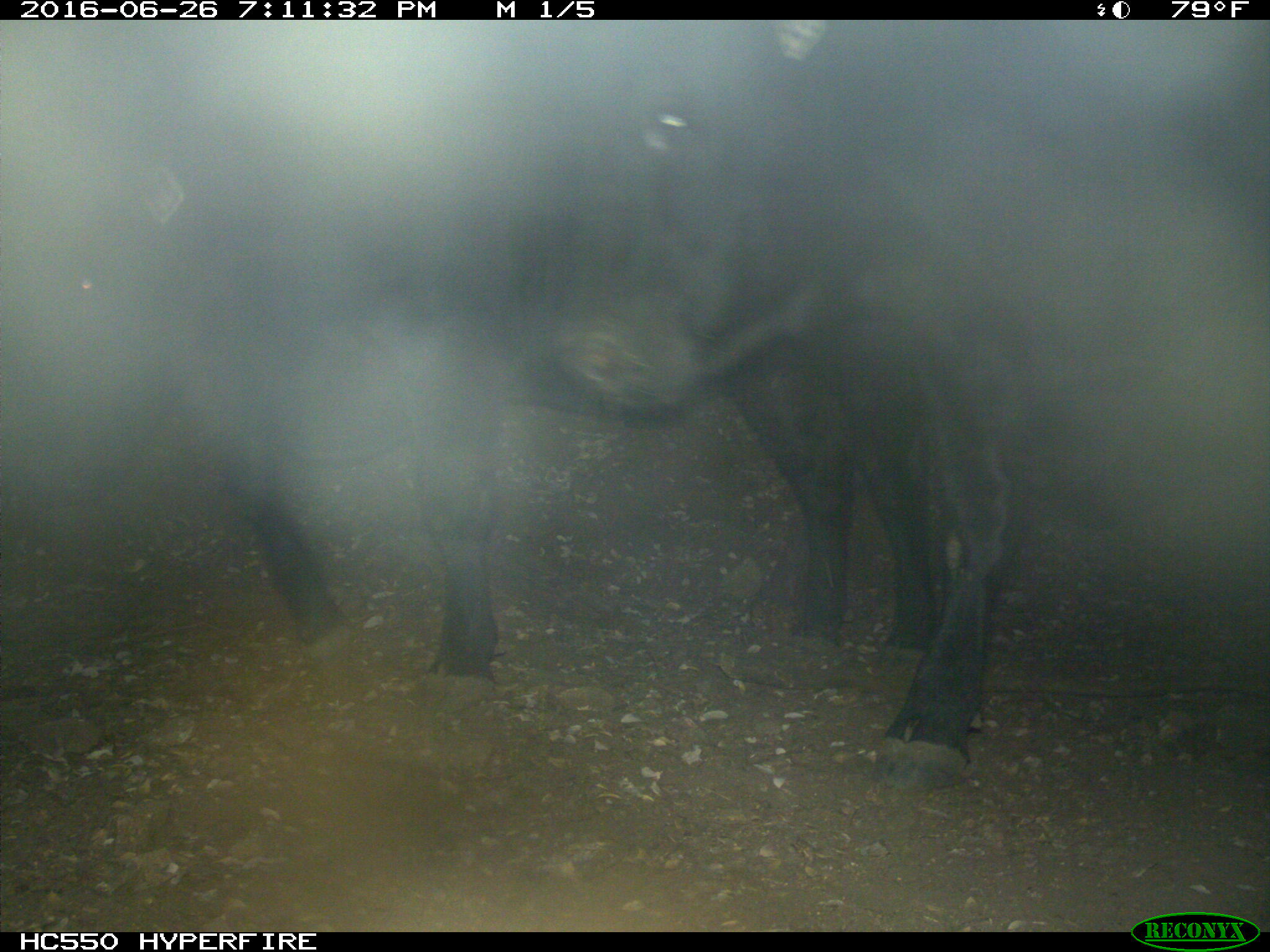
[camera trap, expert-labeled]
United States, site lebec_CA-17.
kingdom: Animalia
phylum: Chordata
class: Mammalia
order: Artiodactyla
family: Bovidae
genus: Bos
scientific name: Bos taurus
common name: domestic cow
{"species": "Bos taurus (domestic cow)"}